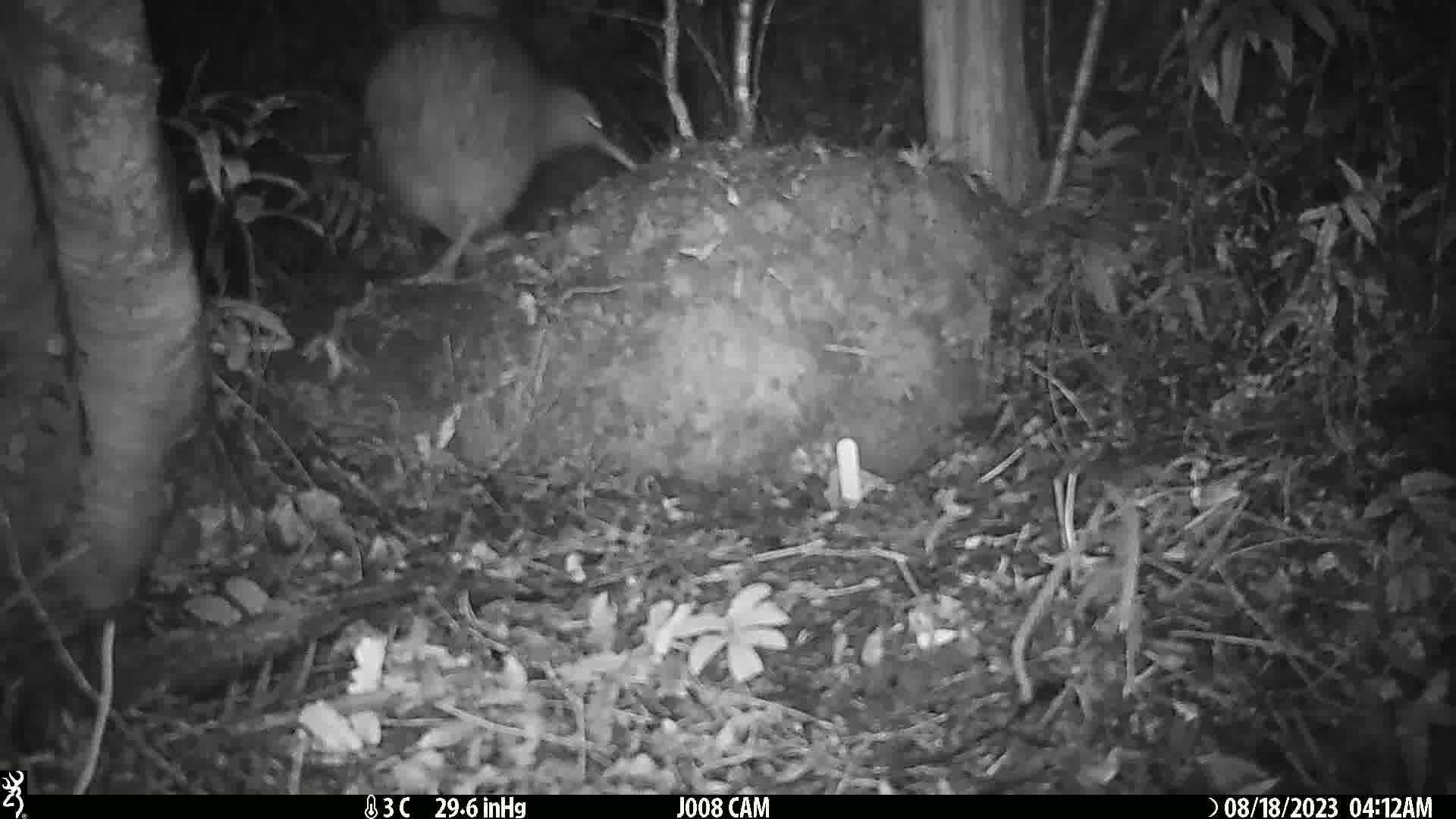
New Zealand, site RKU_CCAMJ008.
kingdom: Animalia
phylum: Chordata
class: Aves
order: Apterygiformes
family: Apterygidae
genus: Apteryx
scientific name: Apteryx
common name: kiwi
Kiwi (Apteryx).